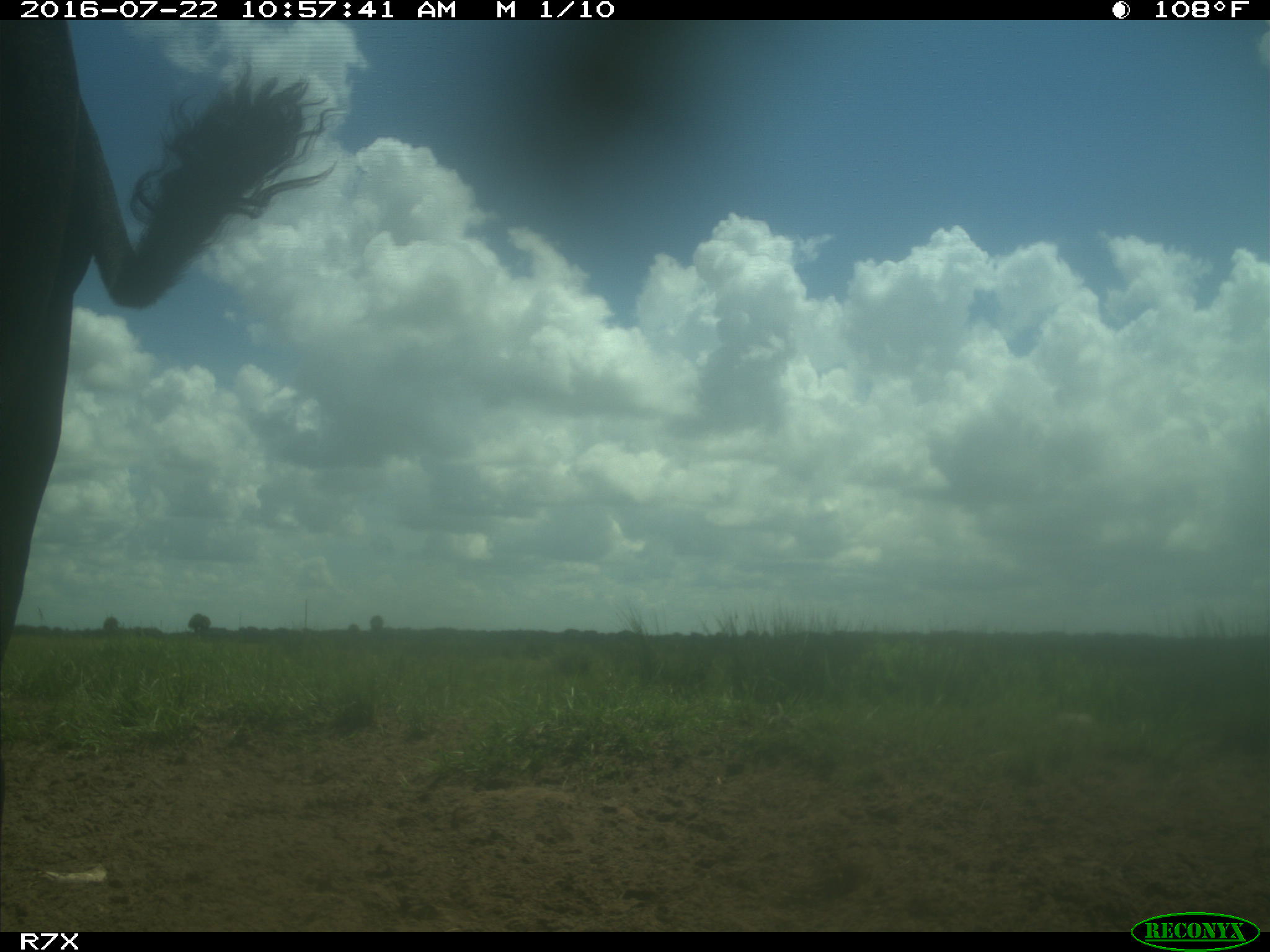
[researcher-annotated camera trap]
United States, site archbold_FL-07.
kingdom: Animalia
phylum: Chordata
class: Mammalia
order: Artiodactyla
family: Bovidae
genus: Bos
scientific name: Bos taurus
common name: domestic cow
Bos taurus (domestic cow).